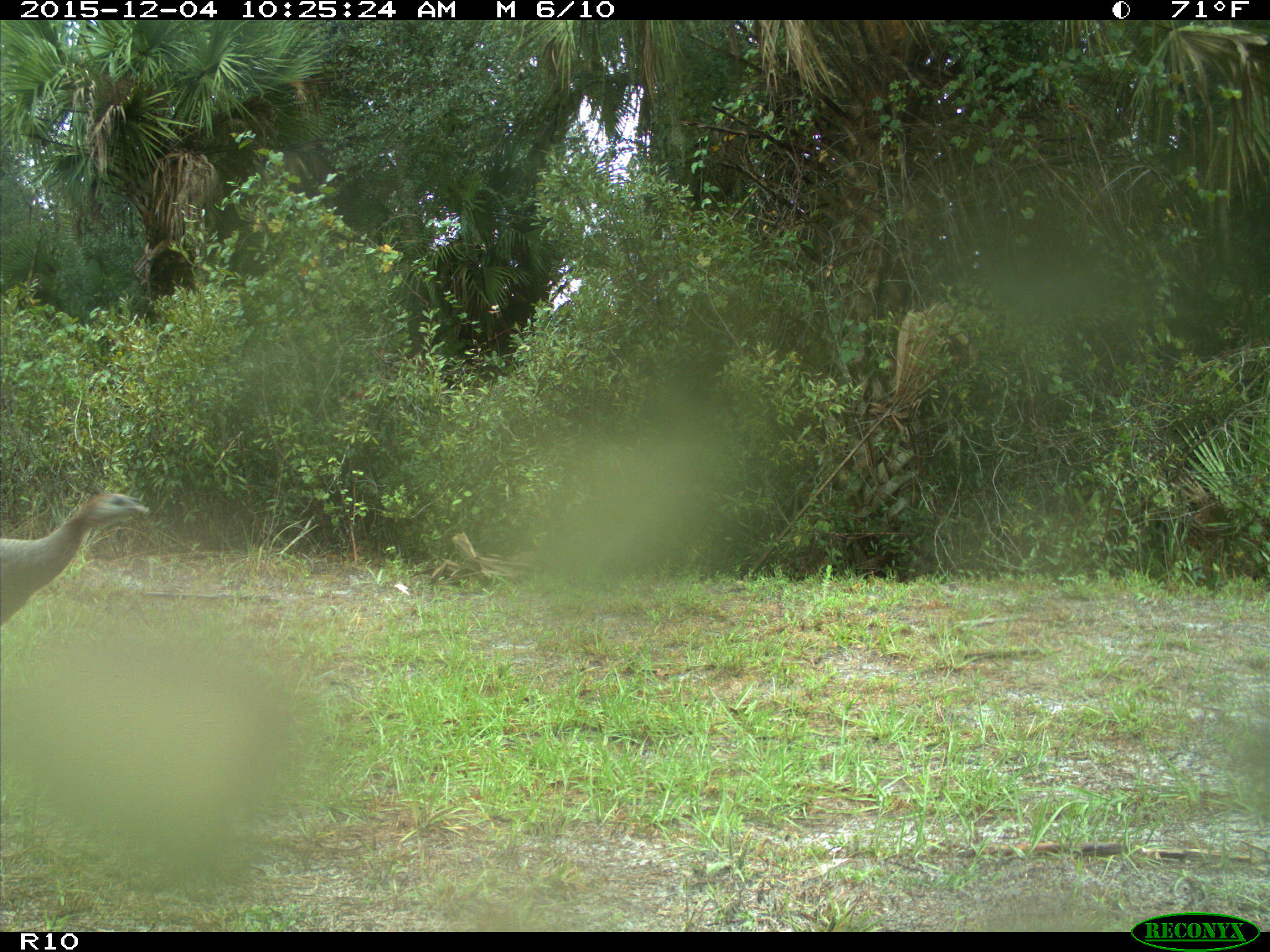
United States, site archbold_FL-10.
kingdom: Animalia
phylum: Chordata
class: Aves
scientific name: Aves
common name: birds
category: unidentified bird